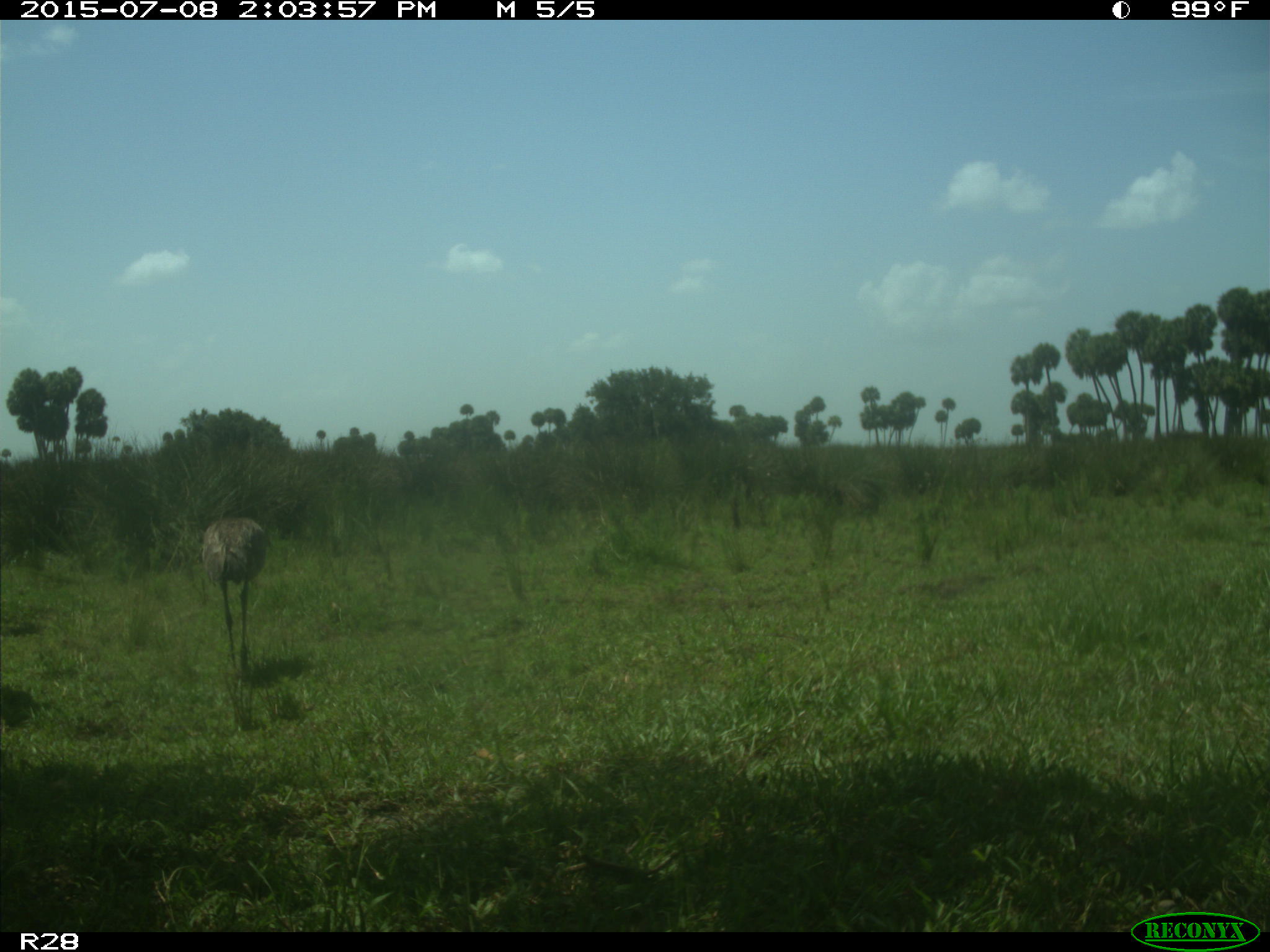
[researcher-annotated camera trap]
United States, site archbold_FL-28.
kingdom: Animalia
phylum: Chordata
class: Aves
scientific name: Aves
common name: birds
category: unidentified bird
Unidentified bird (birds) (Aves).